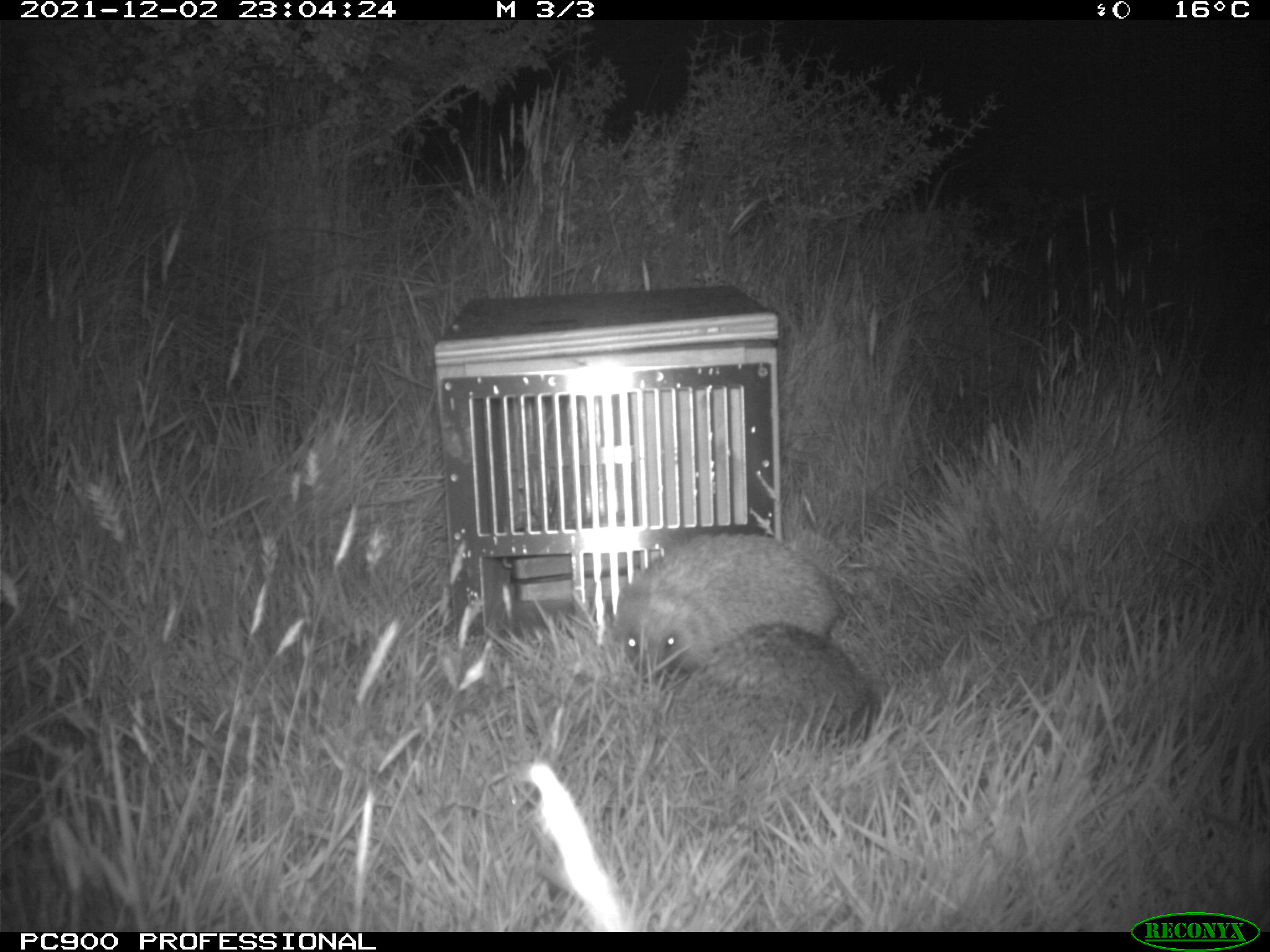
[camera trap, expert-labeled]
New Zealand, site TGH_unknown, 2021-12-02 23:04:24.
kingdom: Animalia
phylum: Chordata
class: Mammalia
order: Eulipotyphla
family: Erinaceidae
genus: Erinaceus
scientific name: Erinaceus europaeus europaeus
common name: european hedgehog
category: hedgehog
Hedgehog (european hedgehog) (Erinaceus europaeus europaeus).